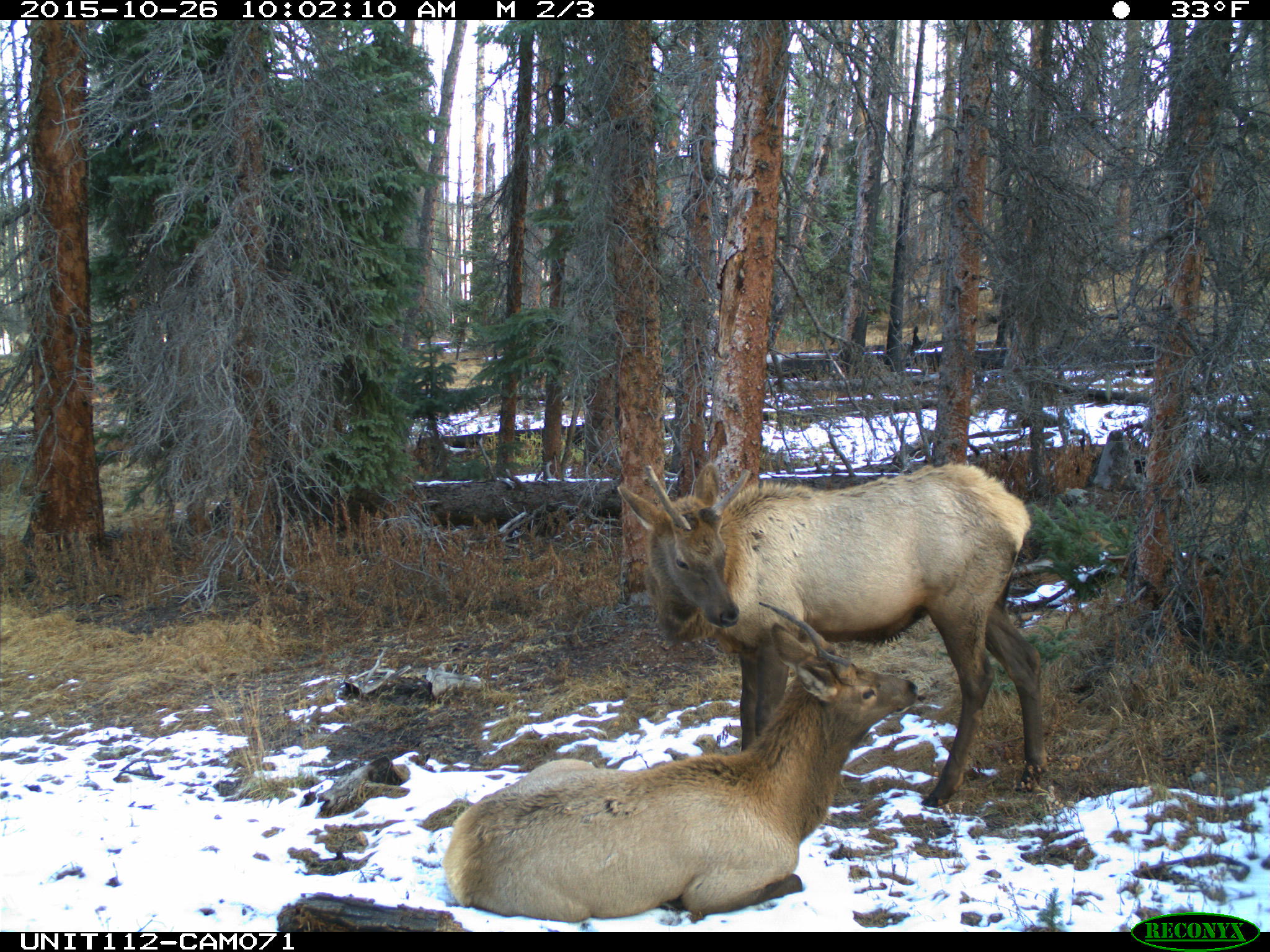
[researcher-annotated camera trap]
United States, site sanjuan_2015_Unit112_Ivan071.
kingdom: Animalia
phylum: Chordata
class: Mammalia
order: Artiodactyla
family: Cervidae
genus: Cervus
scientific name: Cervus elaphus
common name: red deer